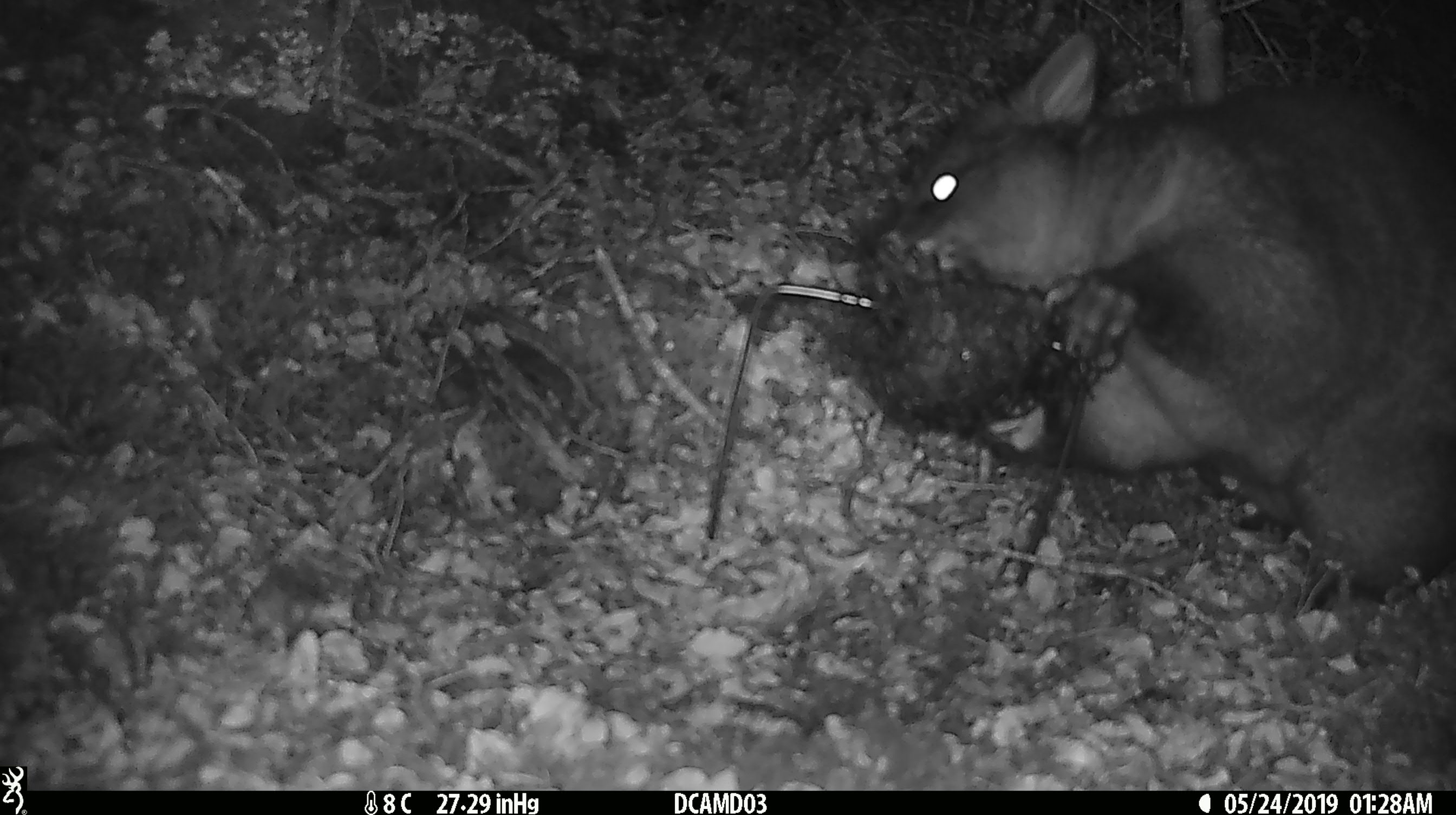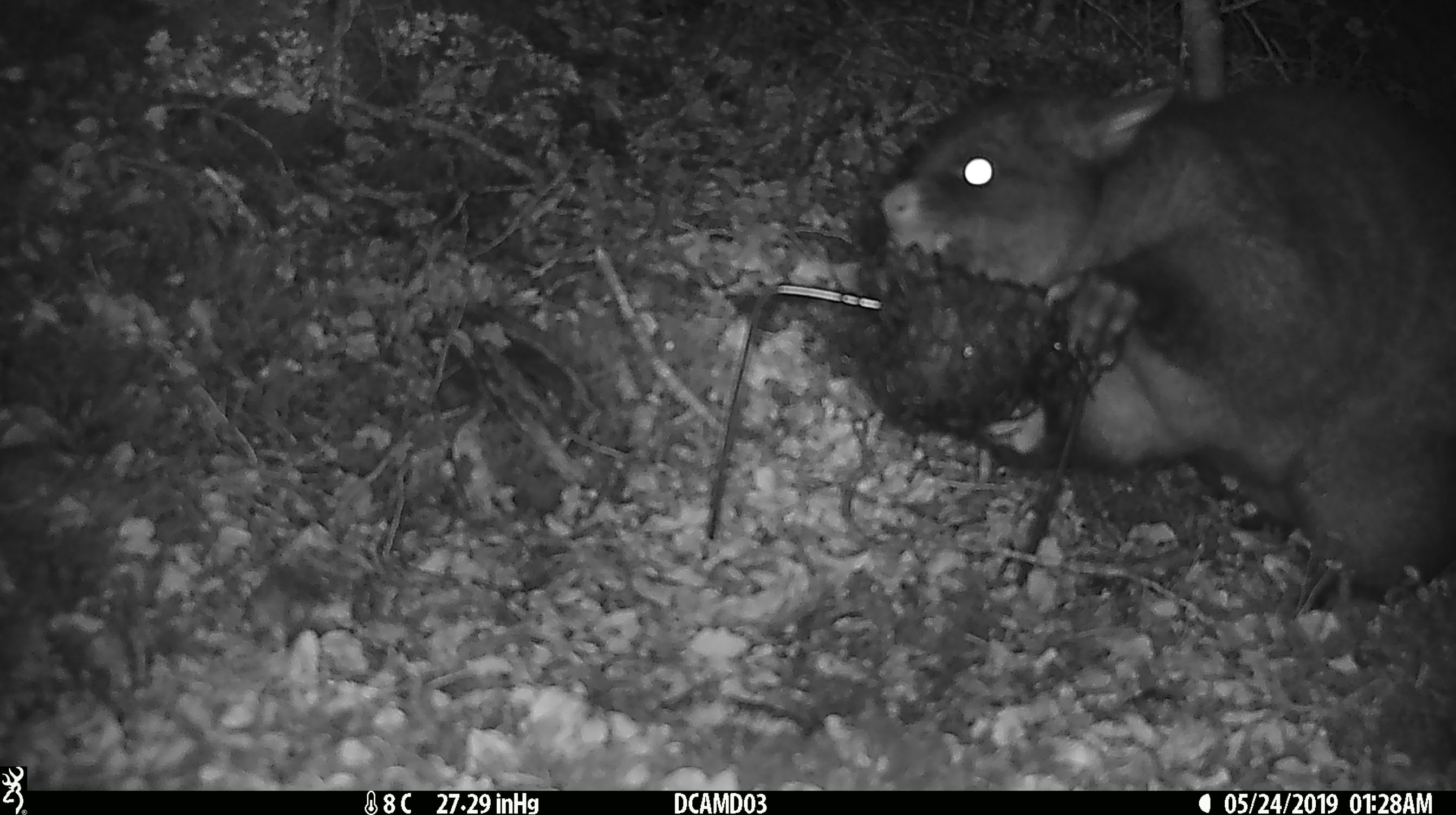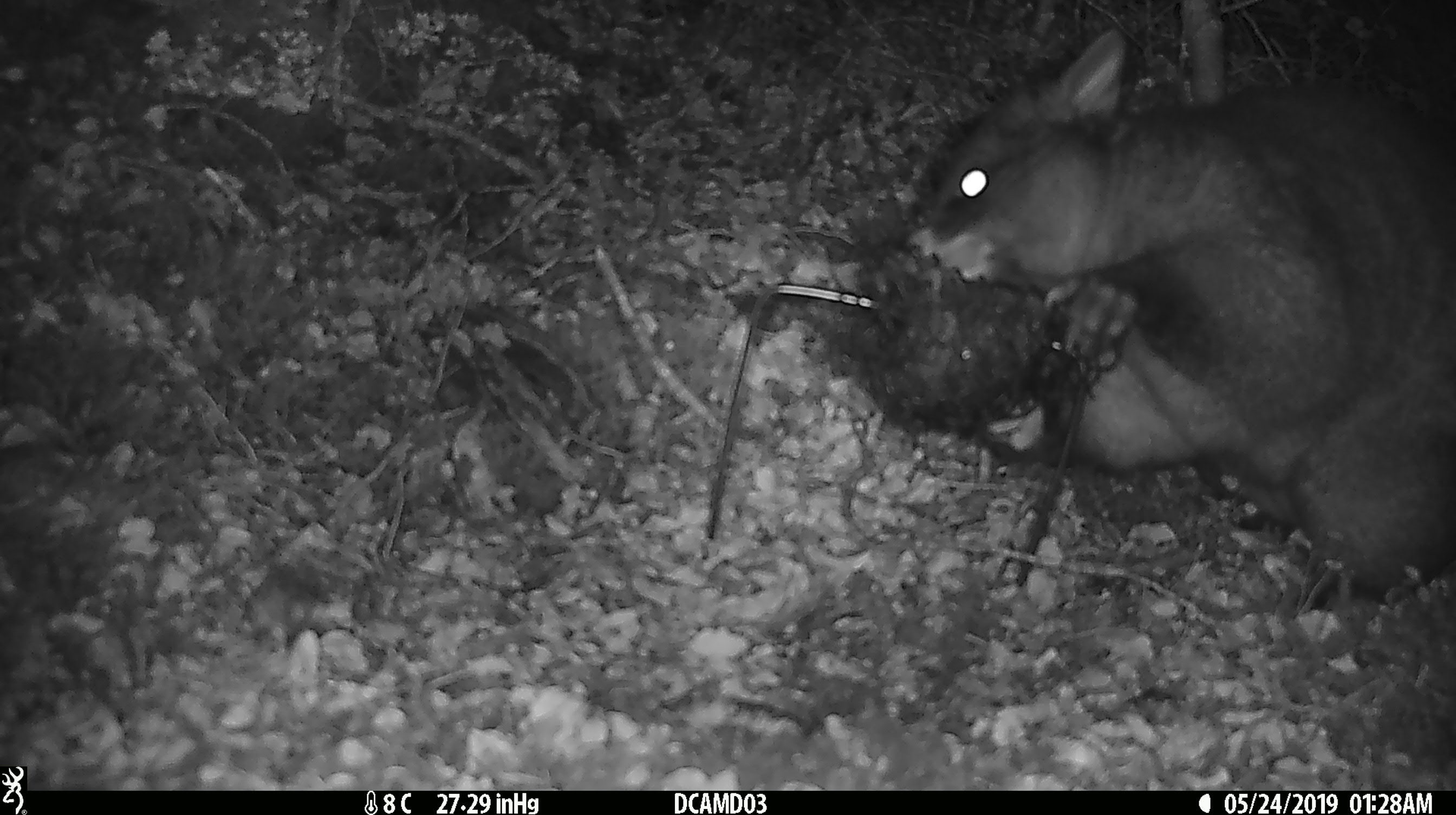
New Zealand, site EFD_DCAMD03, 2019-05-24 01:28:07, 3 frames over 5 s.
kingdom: Animalia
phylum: Chordata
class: Mammalia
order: Diprotodontia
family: Phalangeridae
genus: Trichosurus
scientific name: Trichosurus vulpecula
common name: common brushtail possum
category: possum